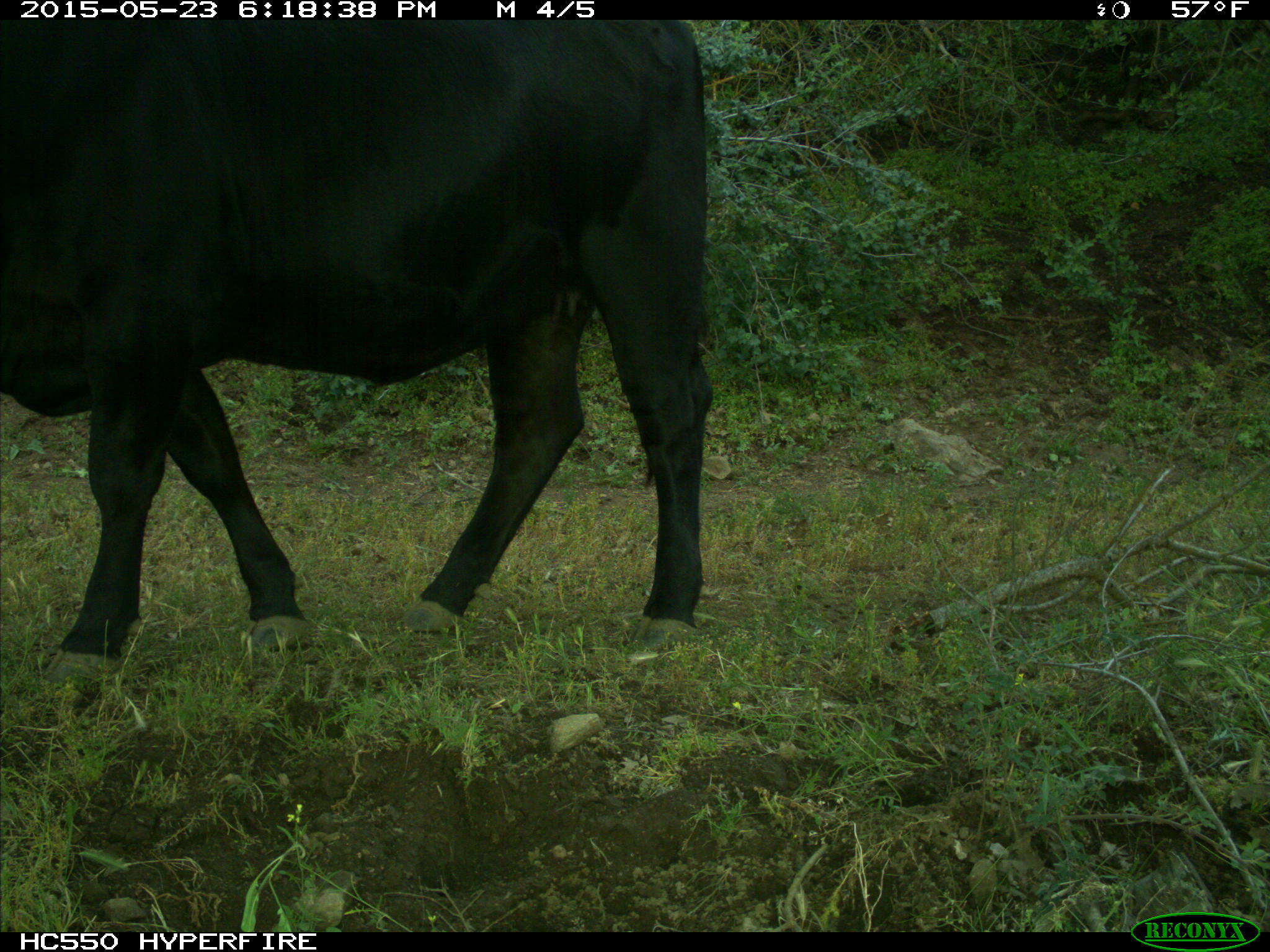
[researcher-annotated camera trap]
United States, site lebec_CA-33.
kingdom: Animalia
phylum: Chordata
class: Mammalia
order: Artiodactyla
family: Bovidae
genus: Bos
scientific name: Bos taurus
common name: domestic cow